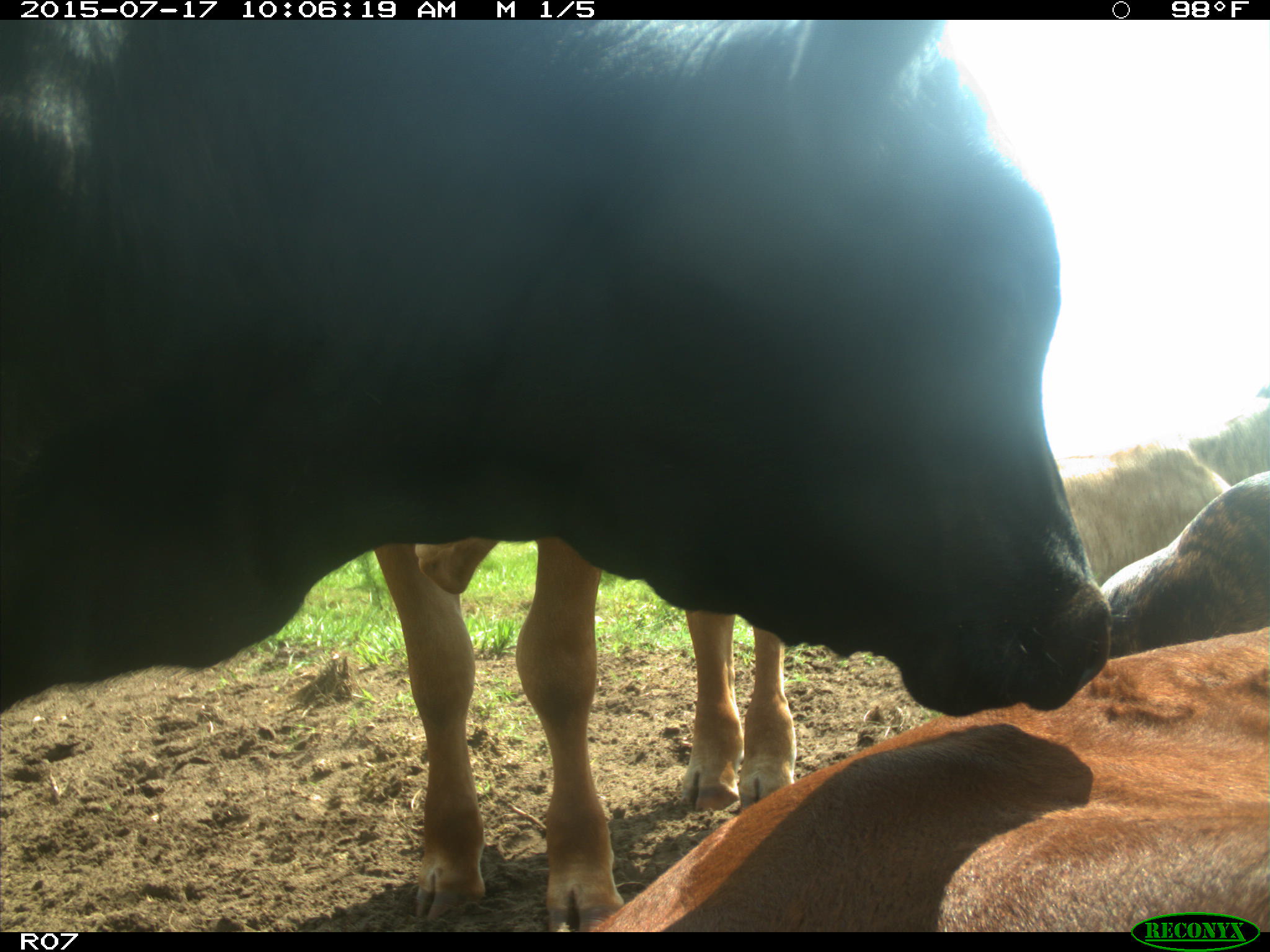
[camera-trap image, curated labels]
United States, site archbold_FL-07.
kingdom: Animalia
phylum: Chordata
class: Mammalia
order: Artiodactyla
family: Bovidae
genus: Bos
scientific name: Bos taurus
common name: domestic cow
Bos taurus (domestic cow).